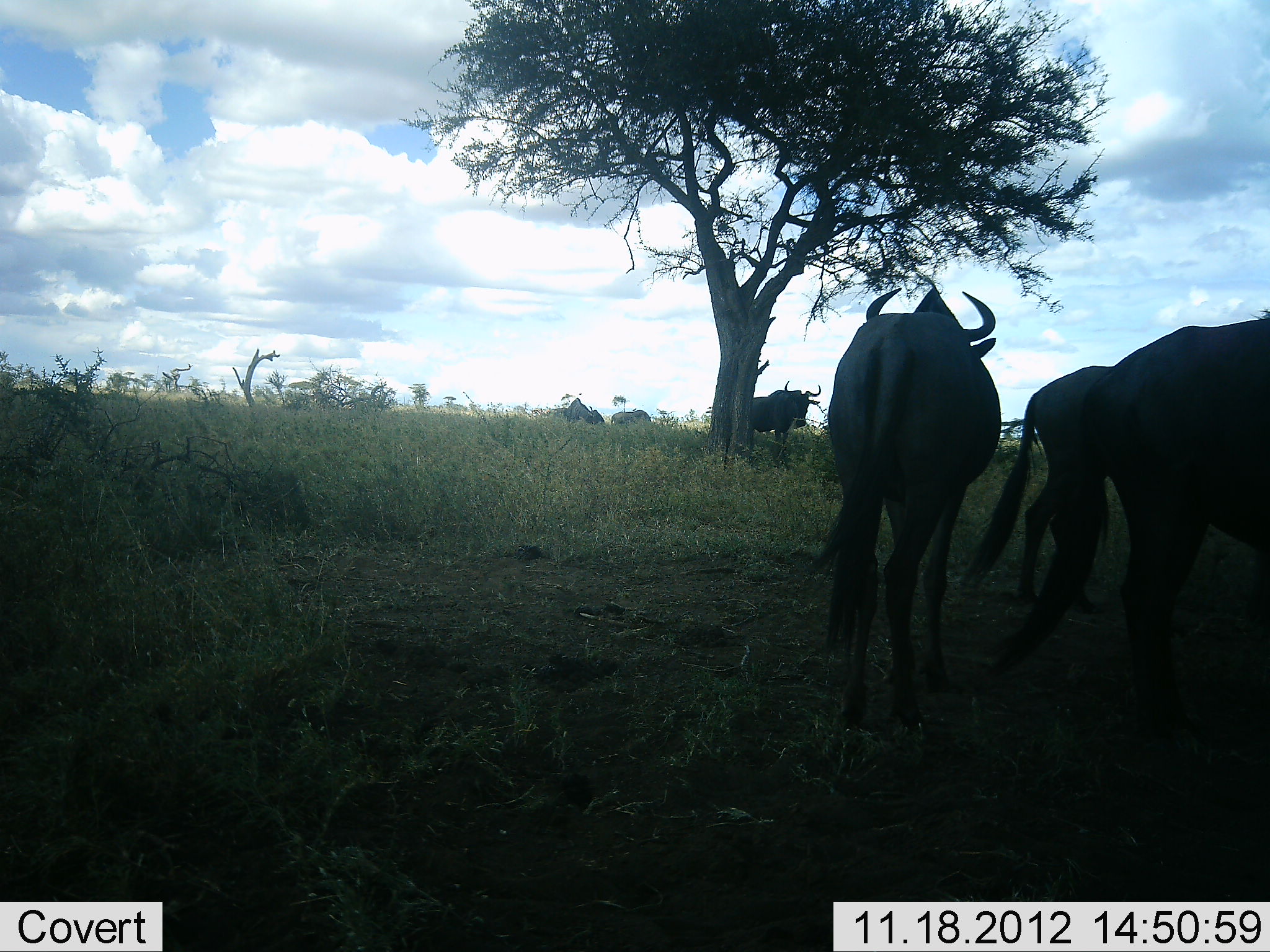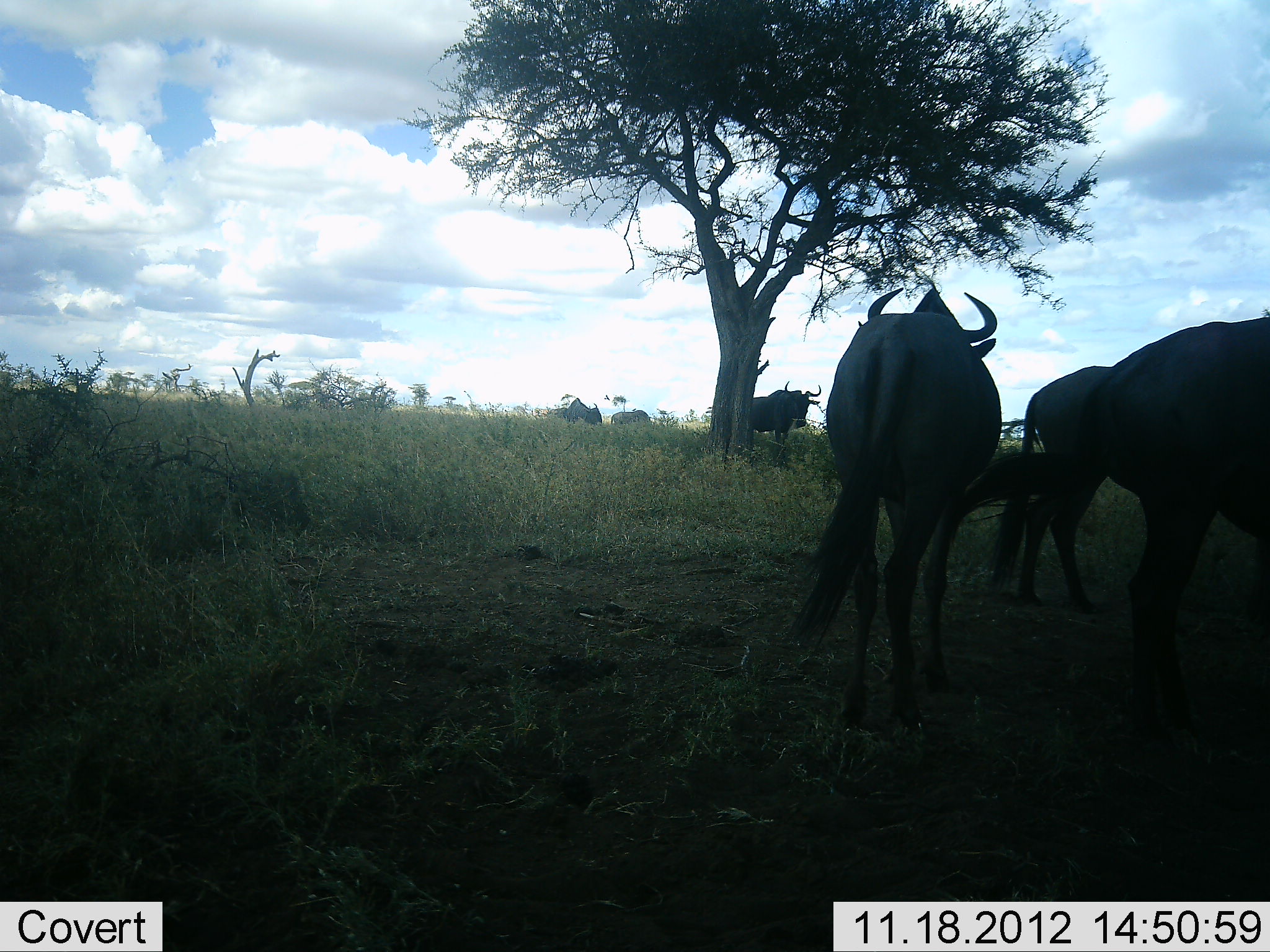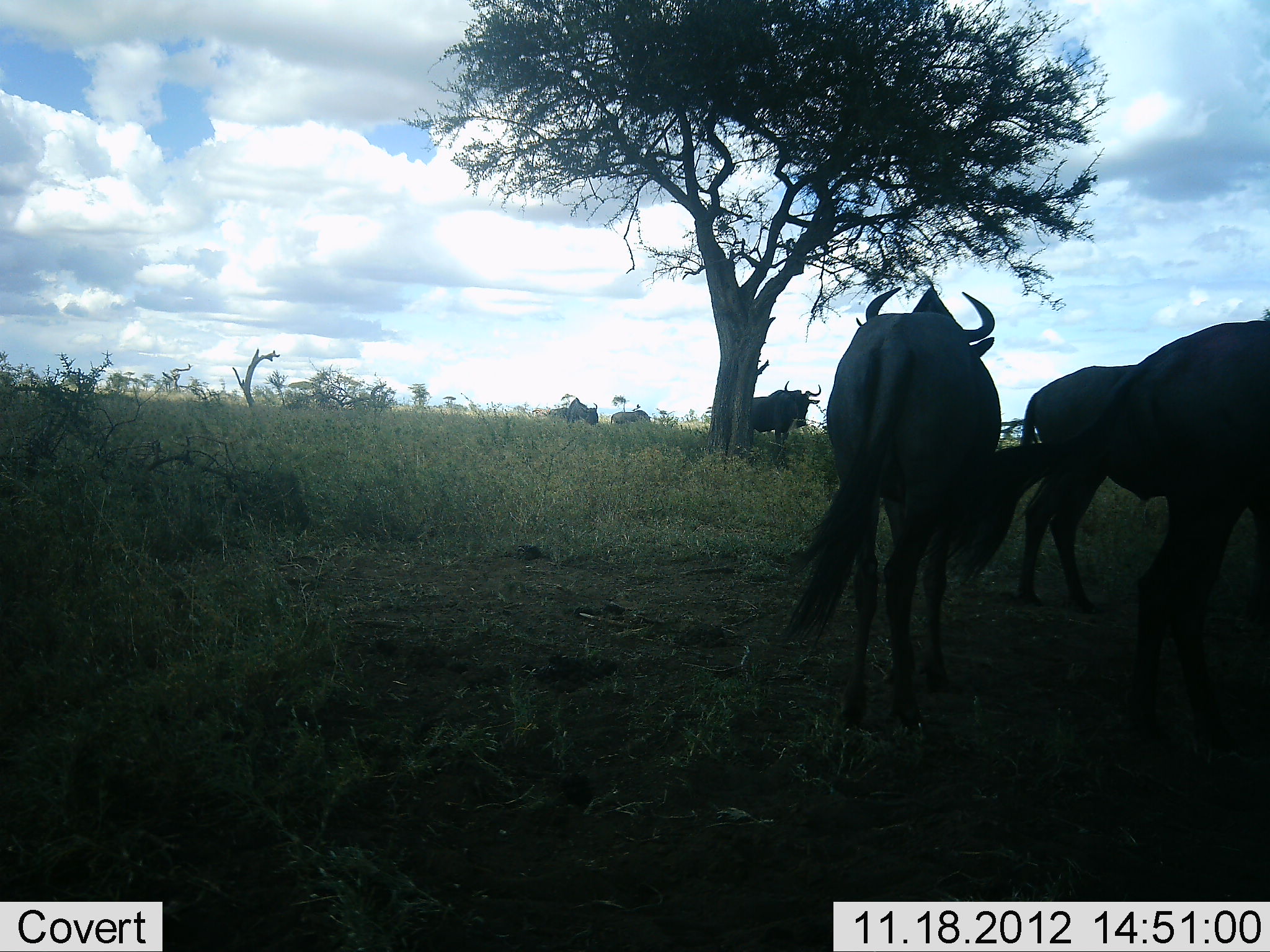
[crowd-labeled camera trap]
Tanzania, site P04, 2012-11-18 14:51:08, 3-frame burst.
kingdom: Animalia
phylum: Chordata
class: Mammalia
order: Artiodactyla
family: Bovidae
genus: Connochaetes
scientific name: Connochaetes taurinus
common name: blue wildebeest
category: wildebeest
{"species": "wildebeest (blue wildebeest) (Connochaetes taurinus)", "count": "6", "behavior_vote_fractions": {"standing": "90%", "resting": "10%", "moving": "10%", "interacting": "10%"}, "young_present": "0%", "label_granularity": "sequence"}